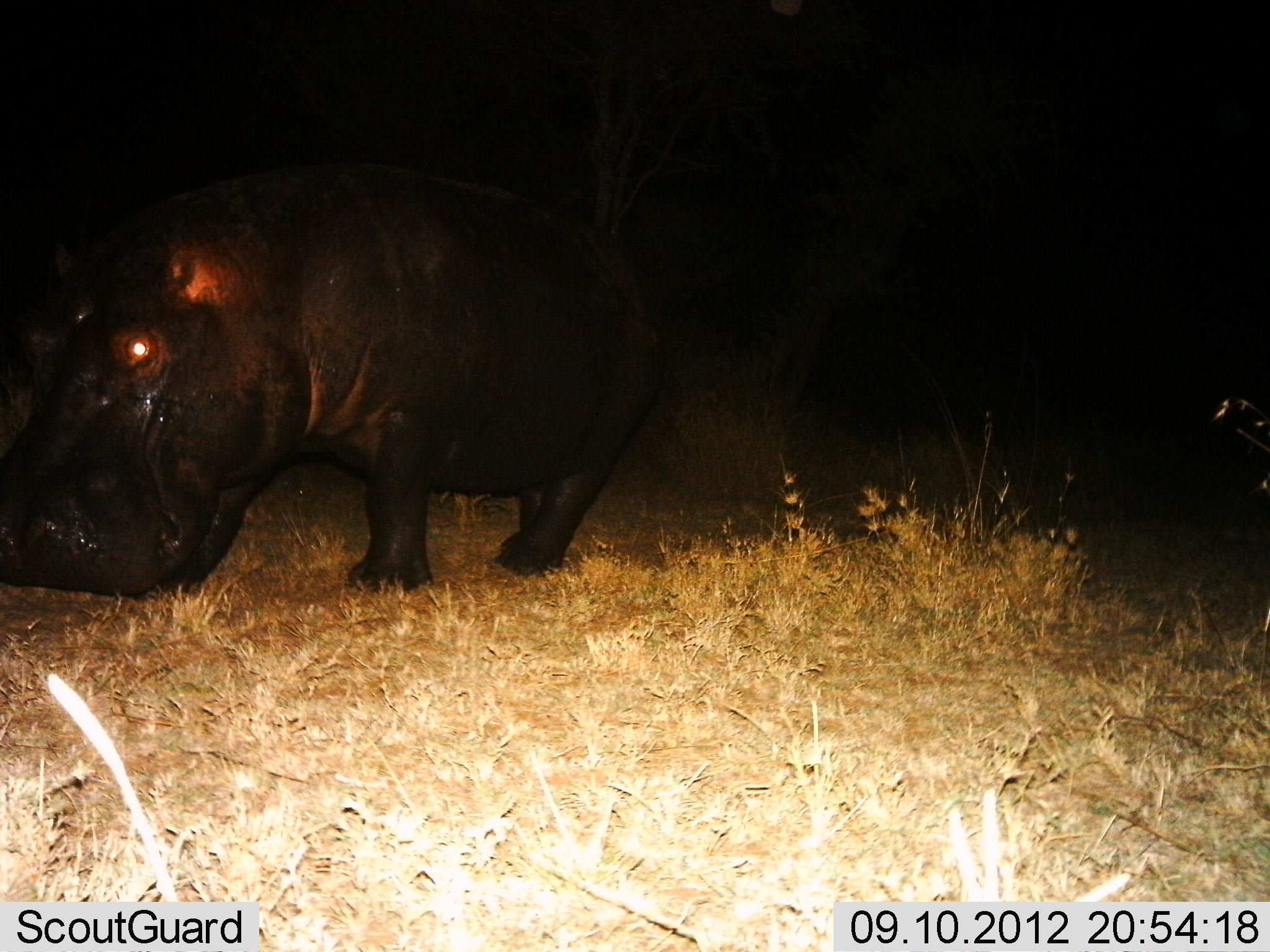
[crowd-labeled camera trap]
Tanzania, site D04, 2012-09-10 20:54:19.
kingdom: Animalia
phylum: Chordata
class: Mammalia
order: Artiodactyla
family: Hippopotamidae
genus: Hippopotamus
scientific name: Hippopotamus amphibius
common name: hippopotamus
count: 1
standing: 80%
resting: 0%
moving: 20%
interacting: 0%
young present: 0%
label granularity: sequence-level